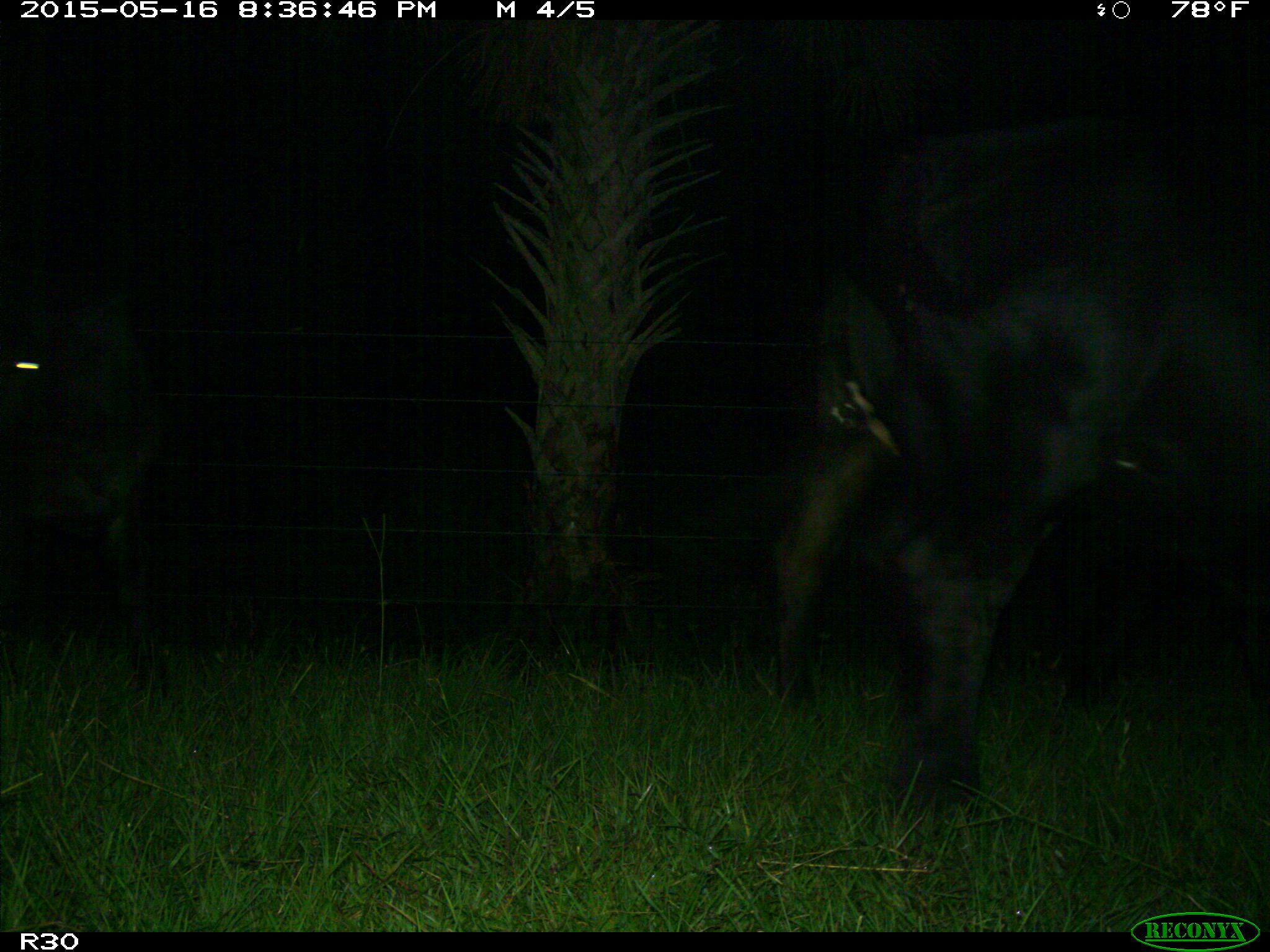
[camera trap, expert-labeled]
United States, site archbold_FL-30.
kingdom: Animalia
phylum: Chordata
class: Mammalia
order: Artiodactyla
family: Bovidae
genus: Bos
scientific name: Bos taurus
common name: domestic cow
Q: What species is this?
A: Bos taurus (domestic cow).